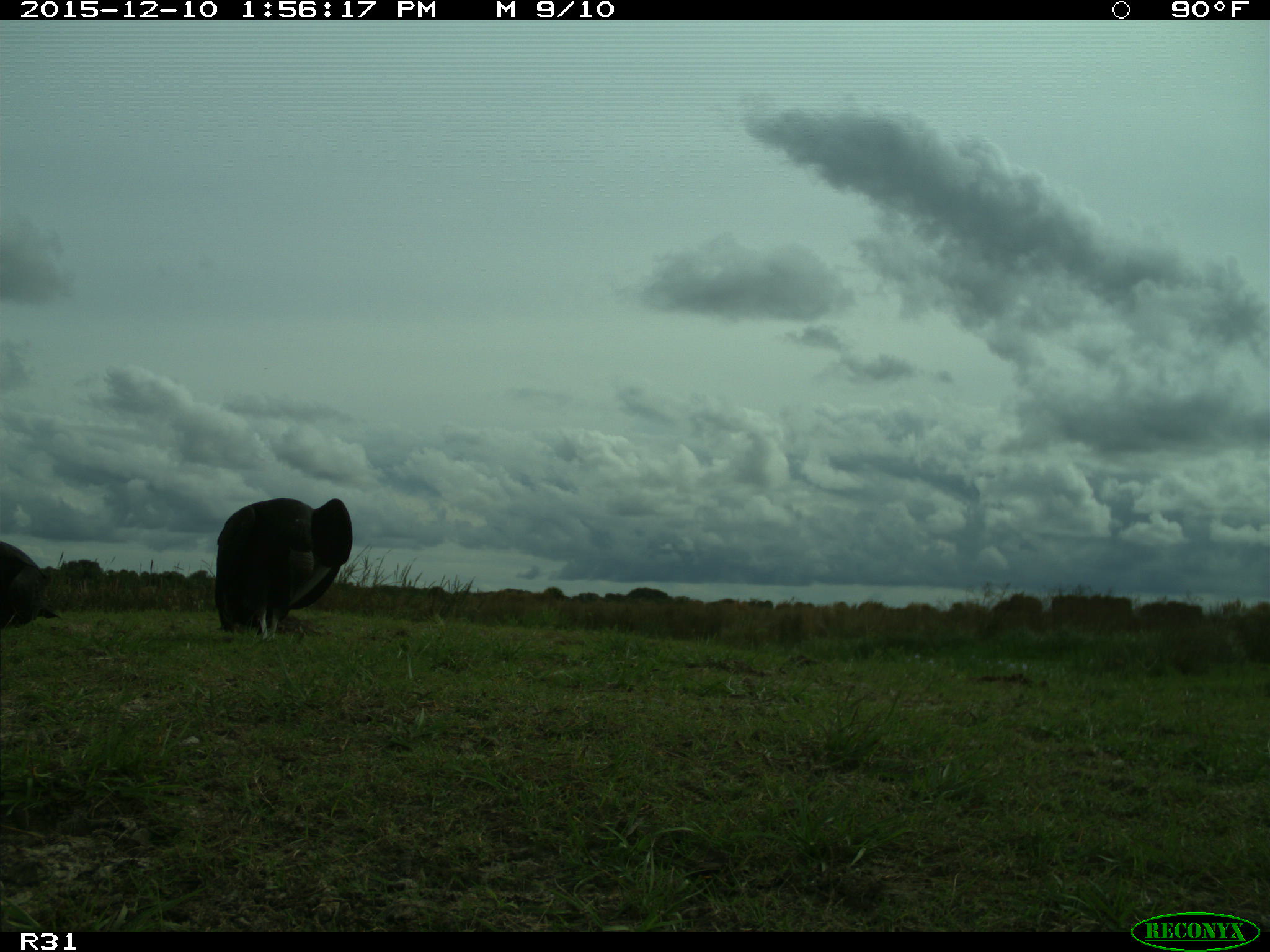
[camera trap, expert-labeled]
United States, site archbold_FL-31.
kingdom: Animalia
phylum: Chordata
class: Aves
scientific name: Aves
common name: birds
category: unidentified bird